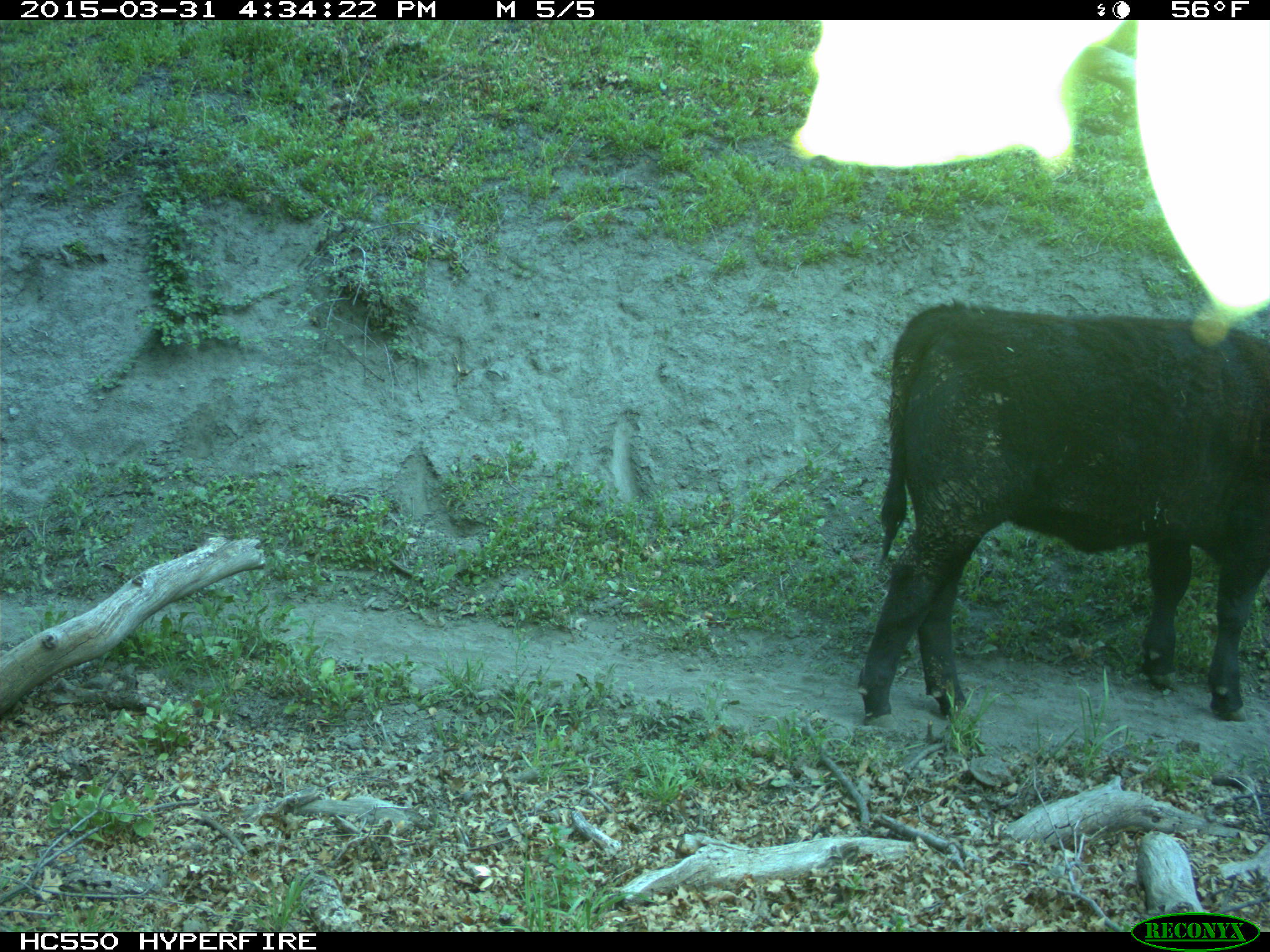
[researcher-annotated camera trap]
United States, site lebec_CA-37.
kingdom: Animalia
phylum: Chordata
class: Mammalia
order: Artiodactyla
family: Bovidae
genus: Bos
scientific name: Bos taurus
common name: domestic cow